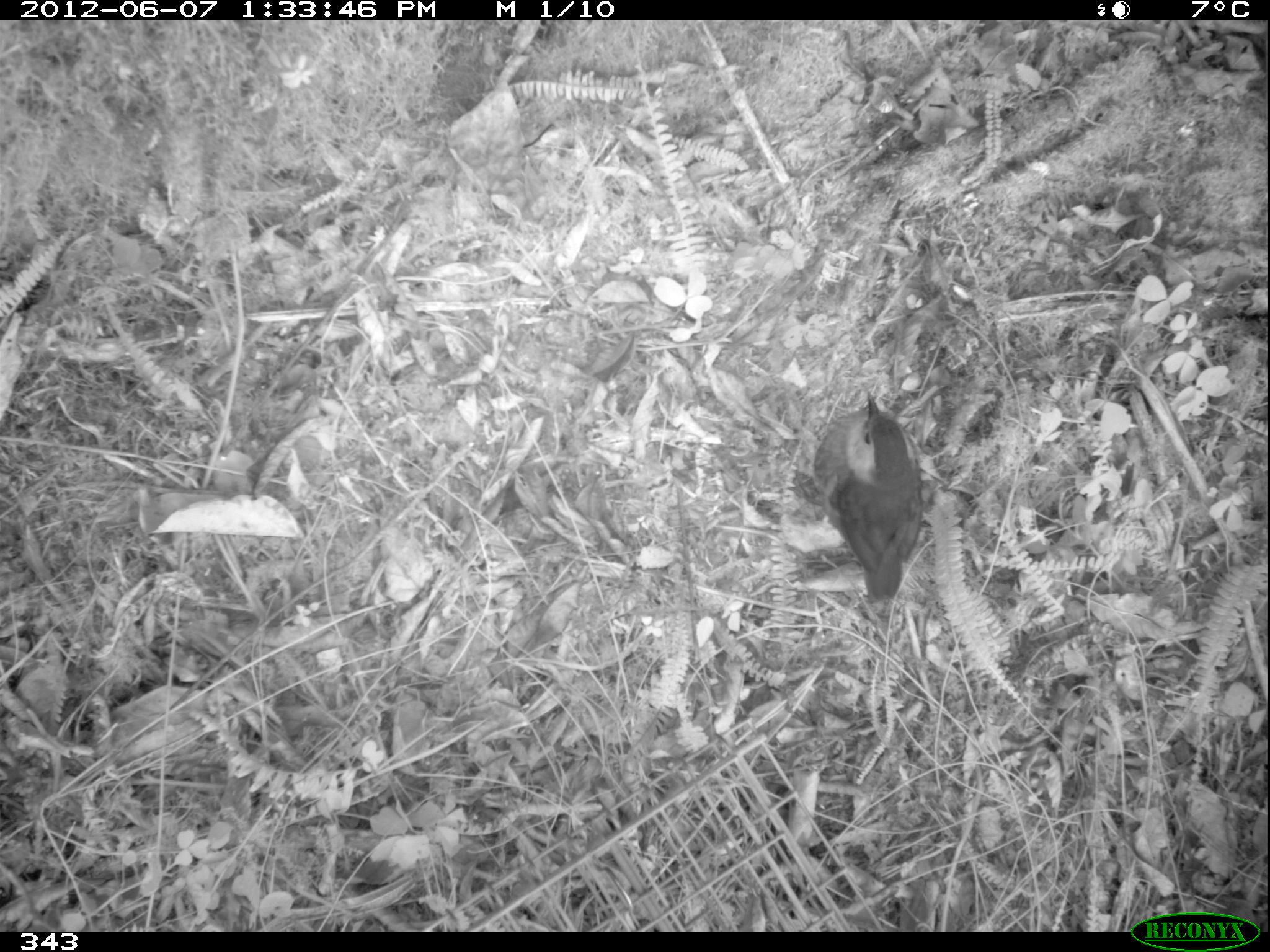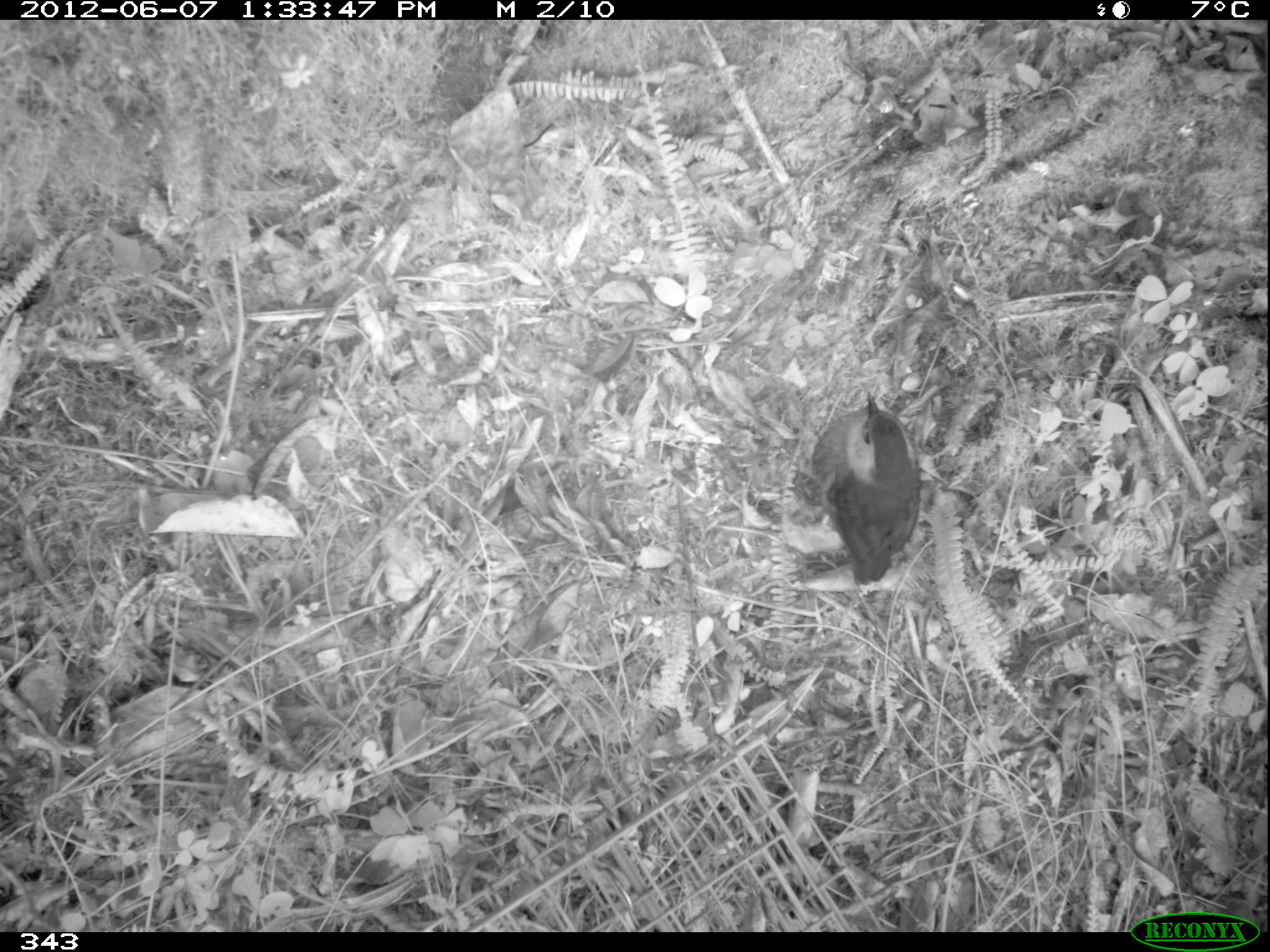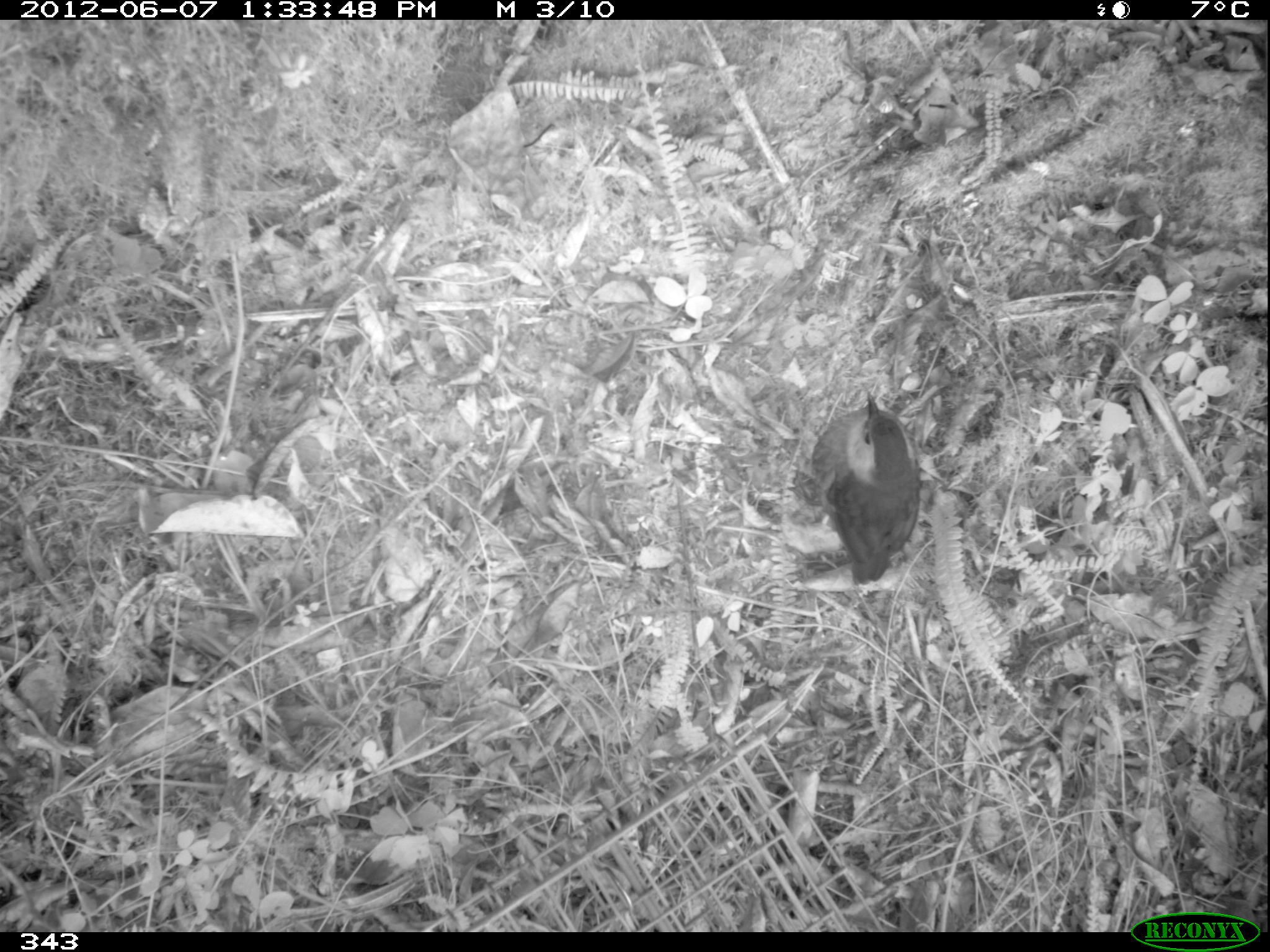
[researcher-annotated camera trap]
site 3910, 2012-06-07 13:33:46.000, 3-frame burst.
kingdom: Animalia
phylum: Chordata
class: Aves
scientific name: Aves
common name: bird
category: unknown bird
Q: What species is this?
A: Unknown bird (bird) (Aves).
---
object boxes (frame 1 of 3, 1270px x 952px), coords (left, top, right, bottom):
unknown bird: (788, 390, 924, 603)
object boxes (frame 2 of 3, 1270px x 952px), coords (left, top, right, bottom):
unknown bird: (796, 389, 922, 585)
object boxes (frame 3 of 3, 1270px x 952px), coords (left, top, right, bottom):
unknown bird: (788, 390, 922, 586)